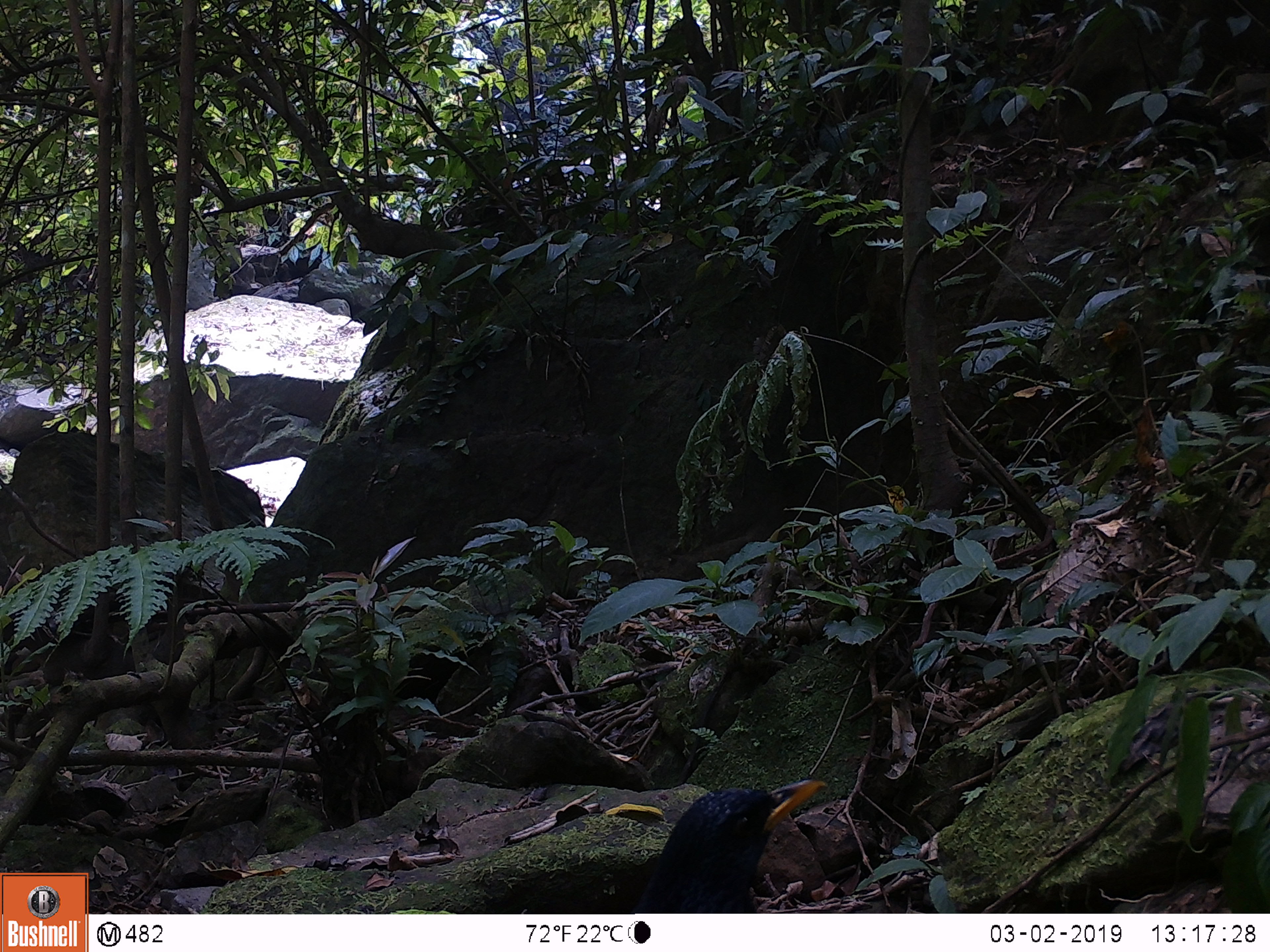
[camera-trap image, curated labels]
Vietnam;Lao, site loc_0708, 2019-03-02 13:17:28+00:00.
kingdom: Animalia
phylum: Chordata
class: Aves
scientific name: Aves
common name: bird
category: unidentified bird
Unidentified bird (bird) (Aves). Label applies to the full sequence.